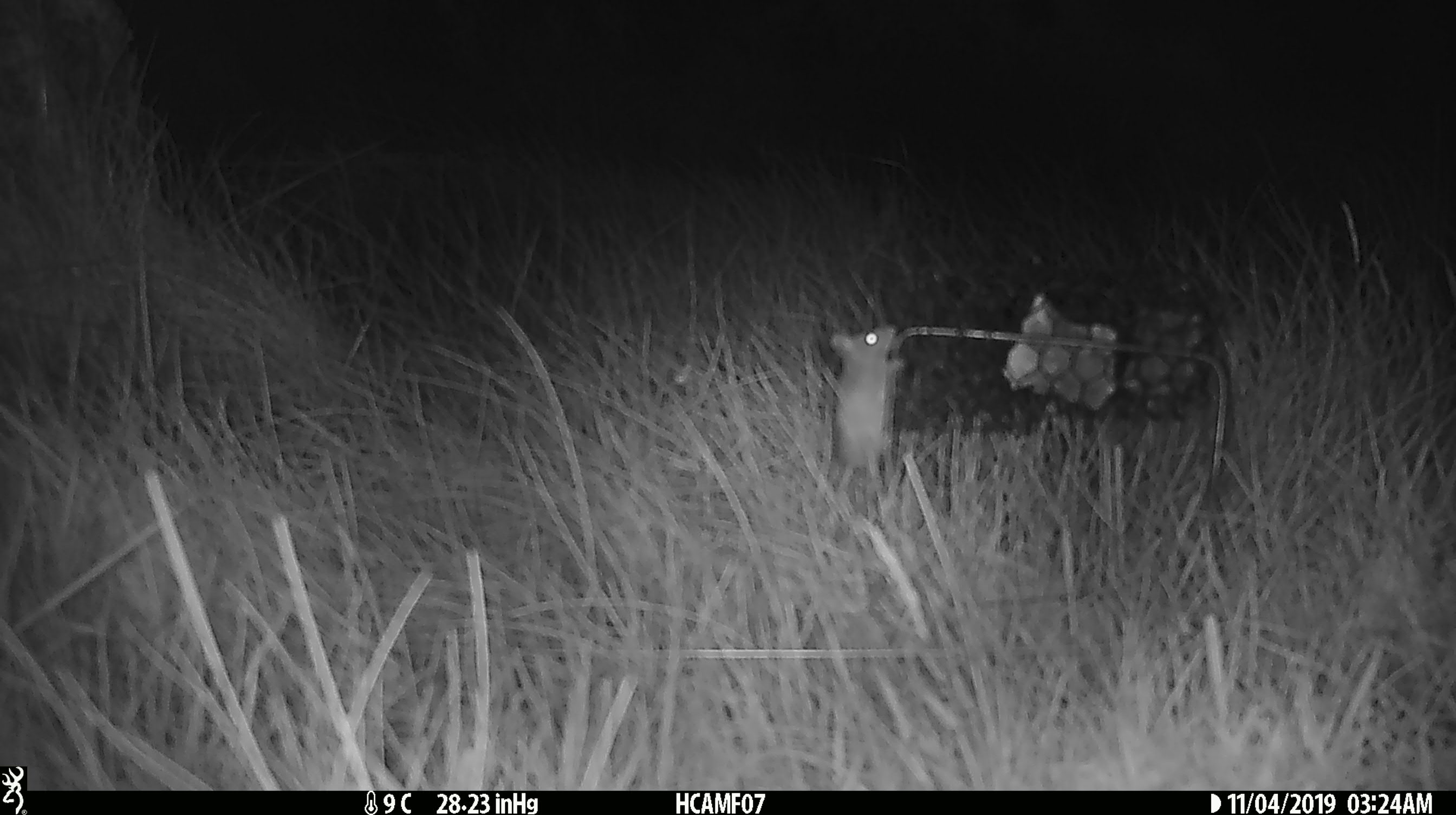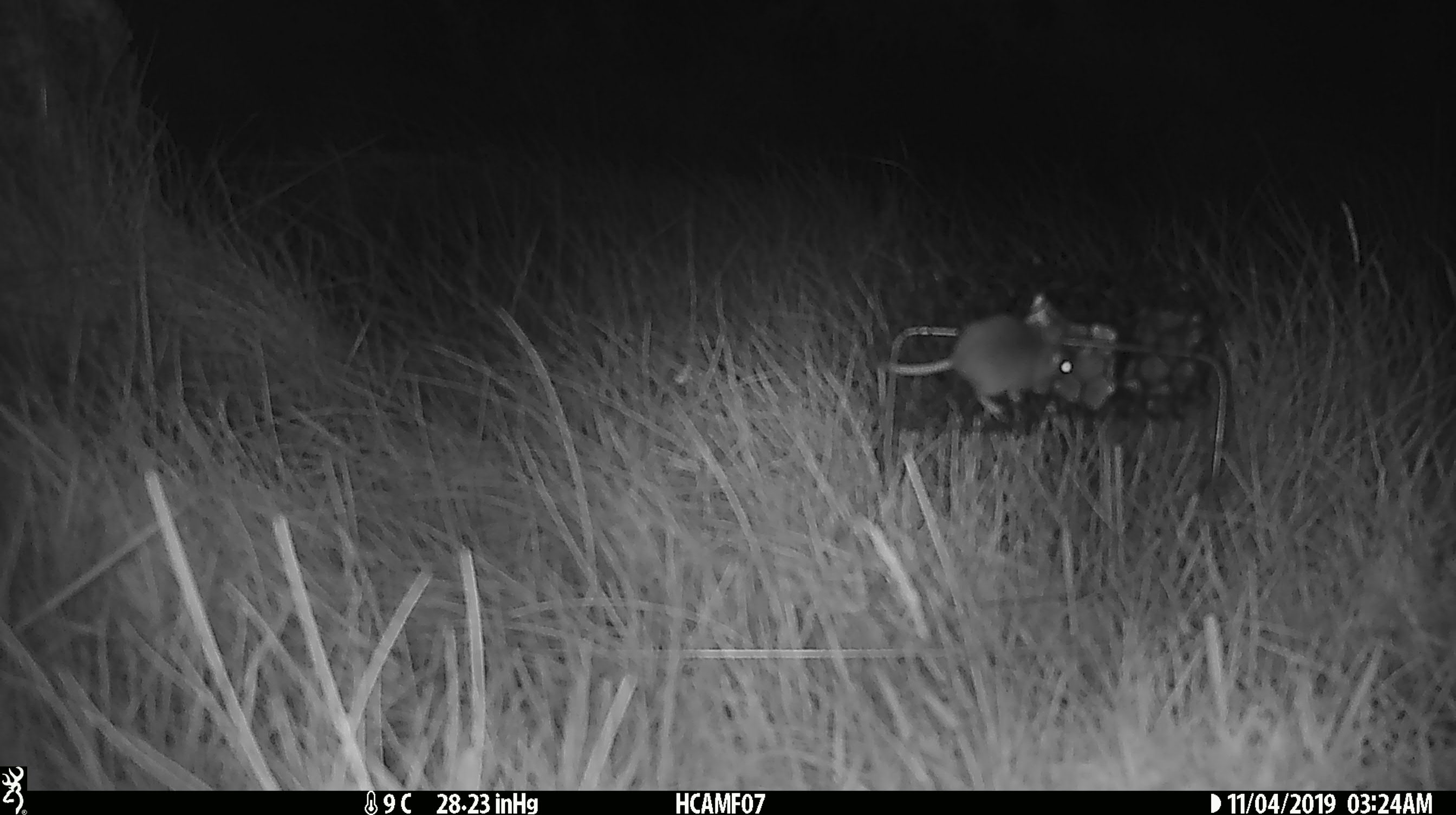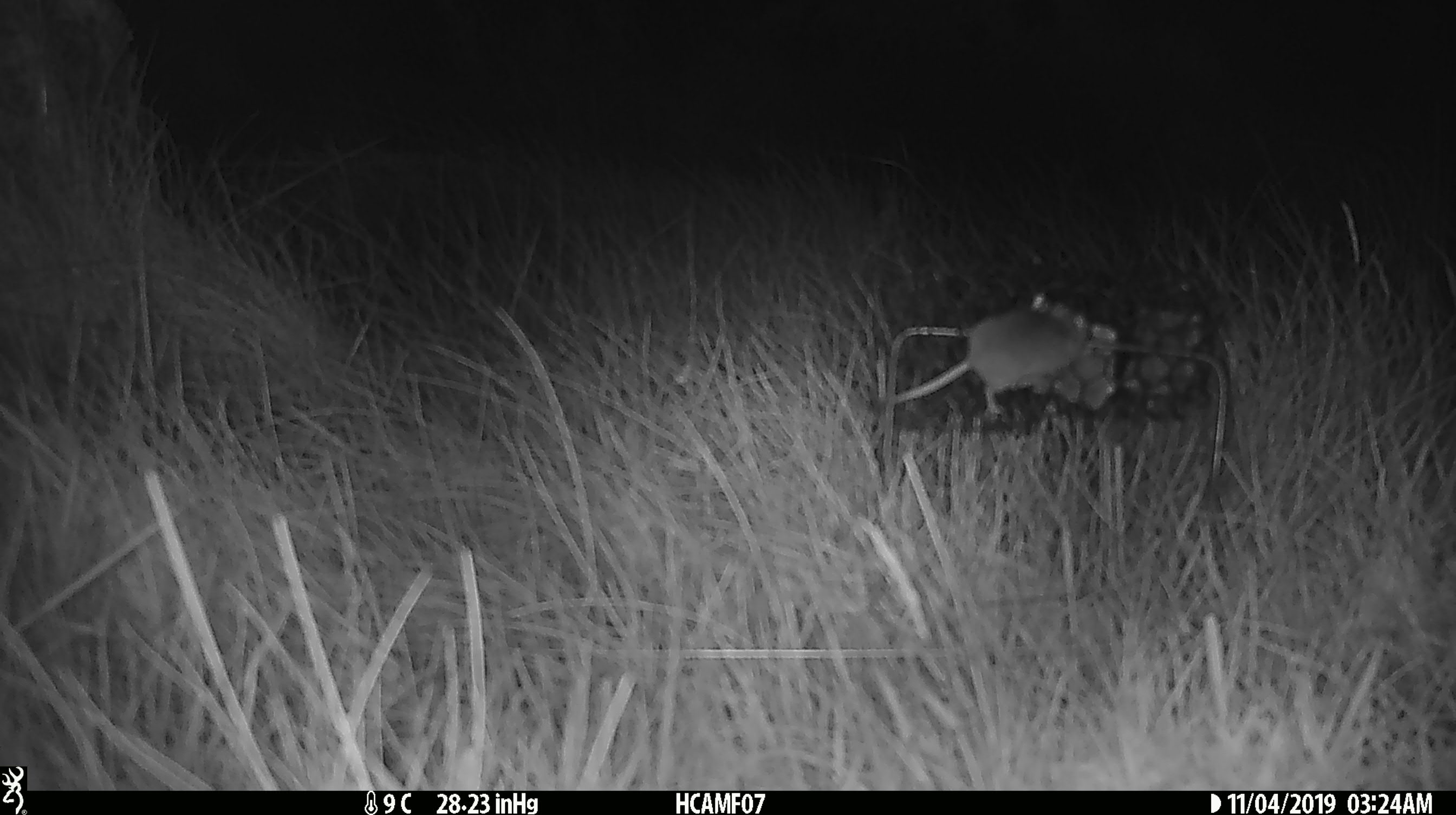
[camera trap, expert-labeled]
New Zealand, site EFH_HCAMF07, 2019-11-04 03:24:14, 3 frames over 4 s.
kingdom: Animalia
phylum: Chordata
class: Mammalia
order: Rodentia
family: Muridae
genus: Mus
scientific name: Mus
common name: mouse